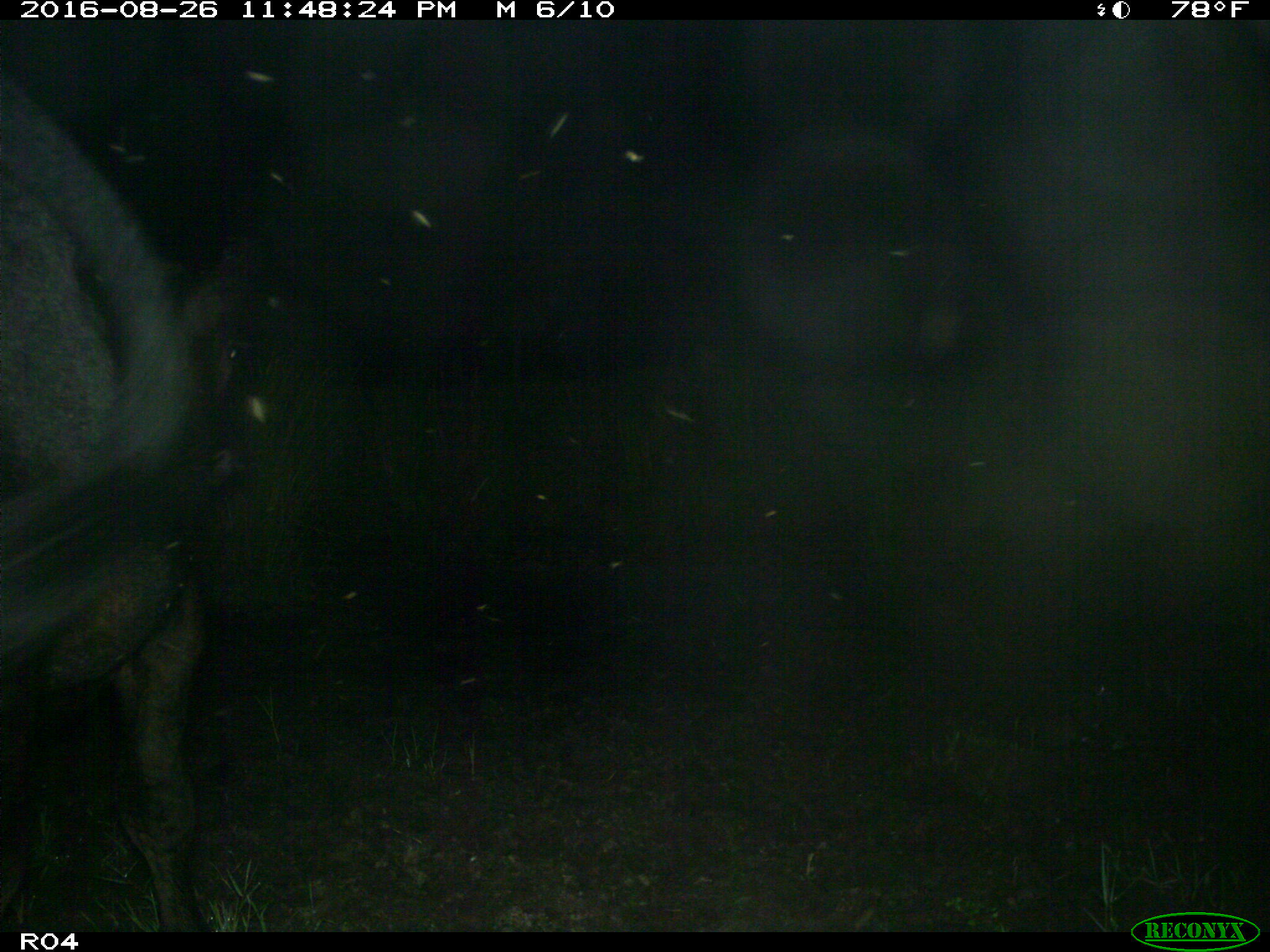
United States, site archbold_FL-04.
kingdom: Animalia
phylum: Chordata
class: Mammalia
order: Artiodactyla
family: Bovidae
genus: Bos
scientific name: Bos taurus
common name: domestic cow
Bos taurus (domestic cow).